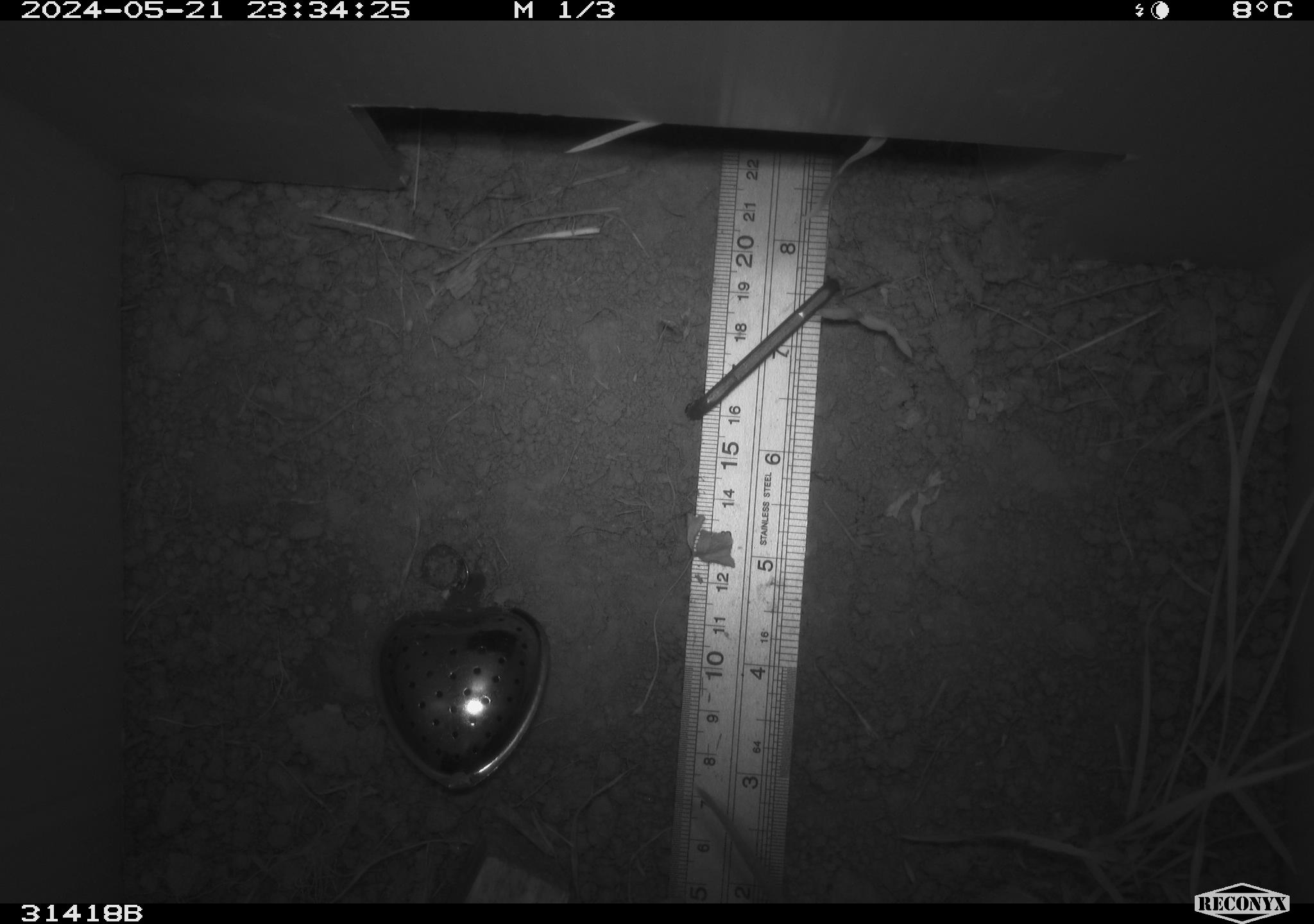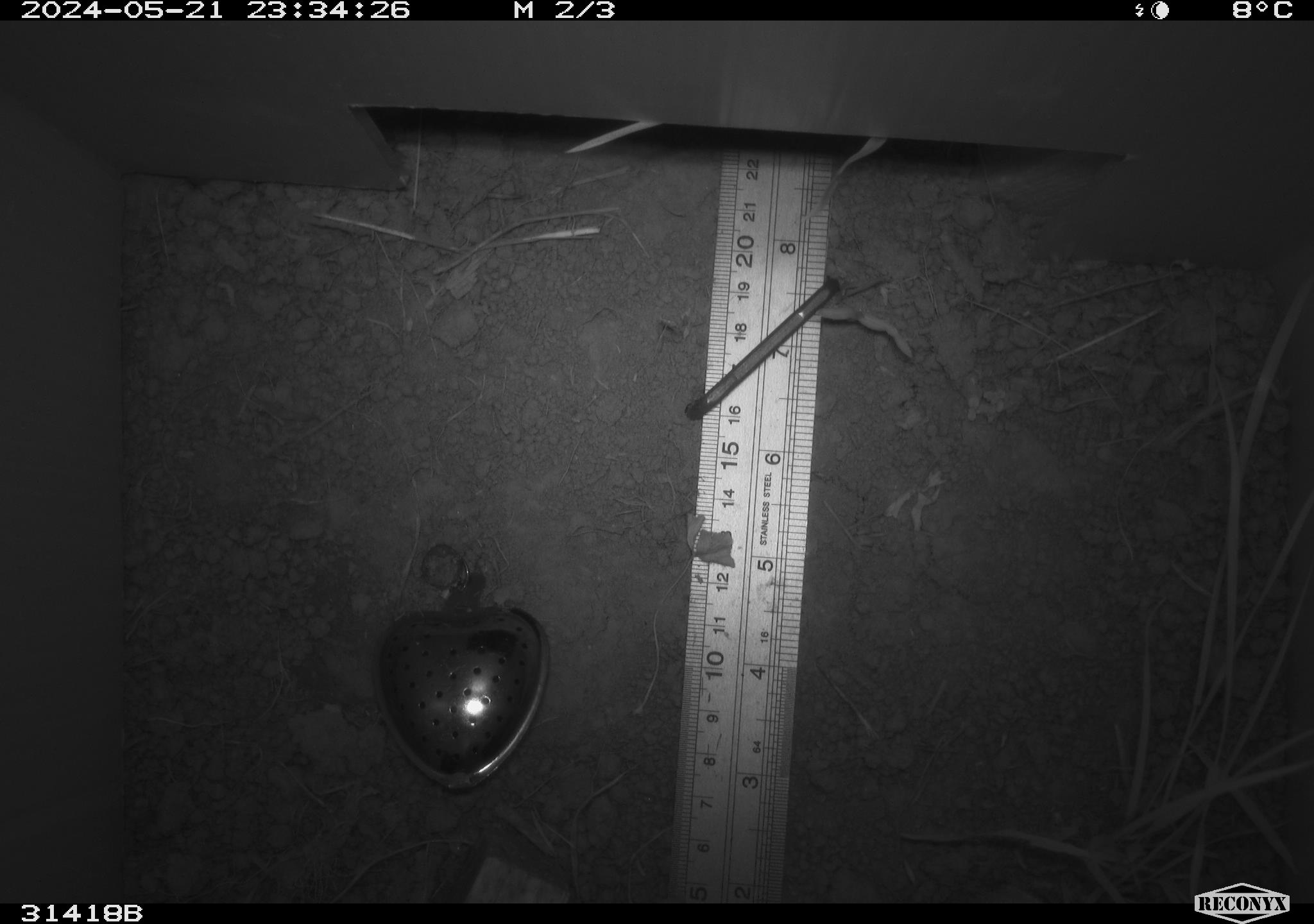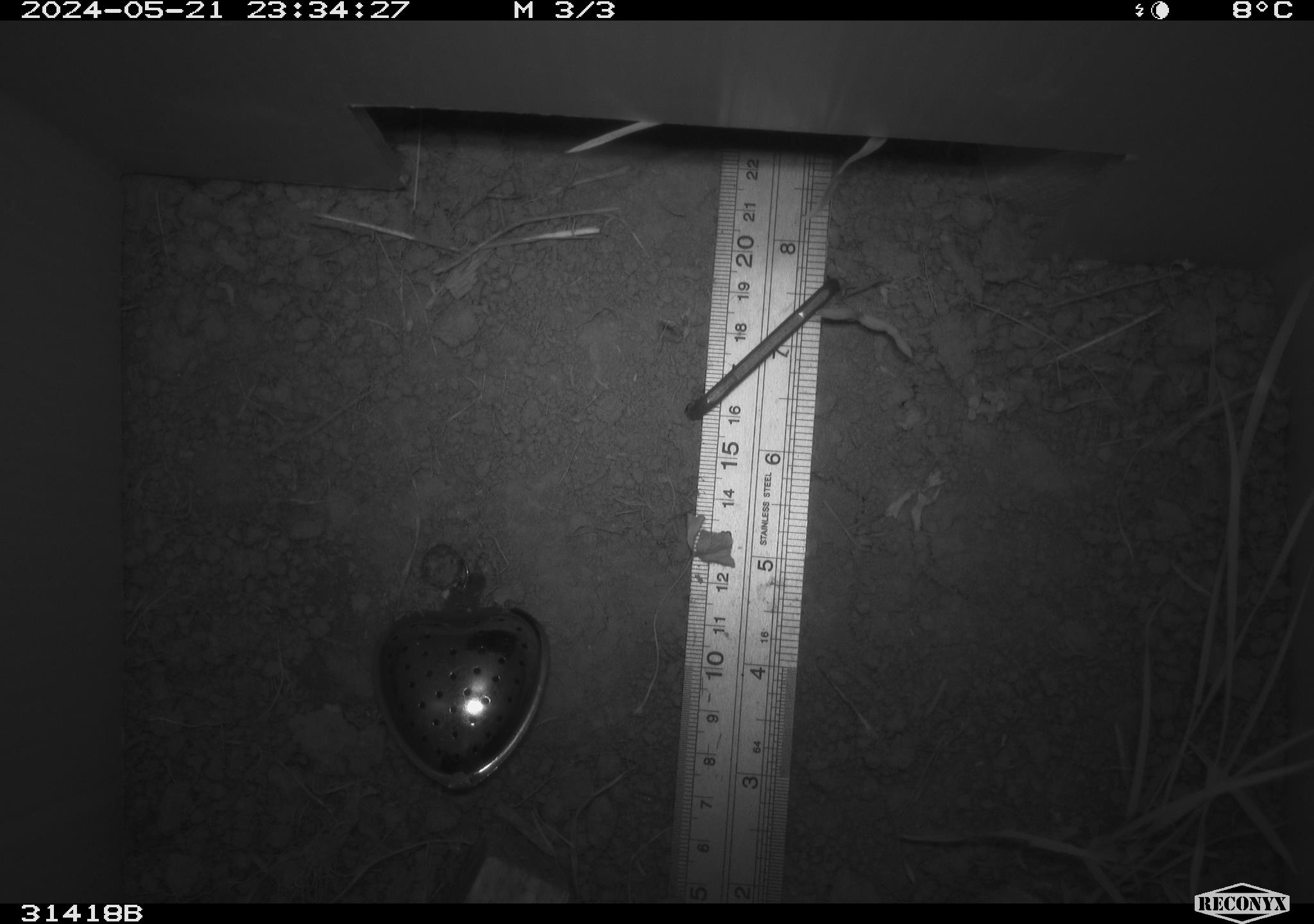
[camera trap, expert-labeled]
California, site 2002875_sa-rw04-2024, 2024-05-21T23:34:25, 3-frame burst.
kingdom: Animalia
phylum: Chordata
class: Mammalia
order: Rodentia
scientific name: Rodentia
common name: rodent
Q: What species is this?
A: Rodent (Rodentia).